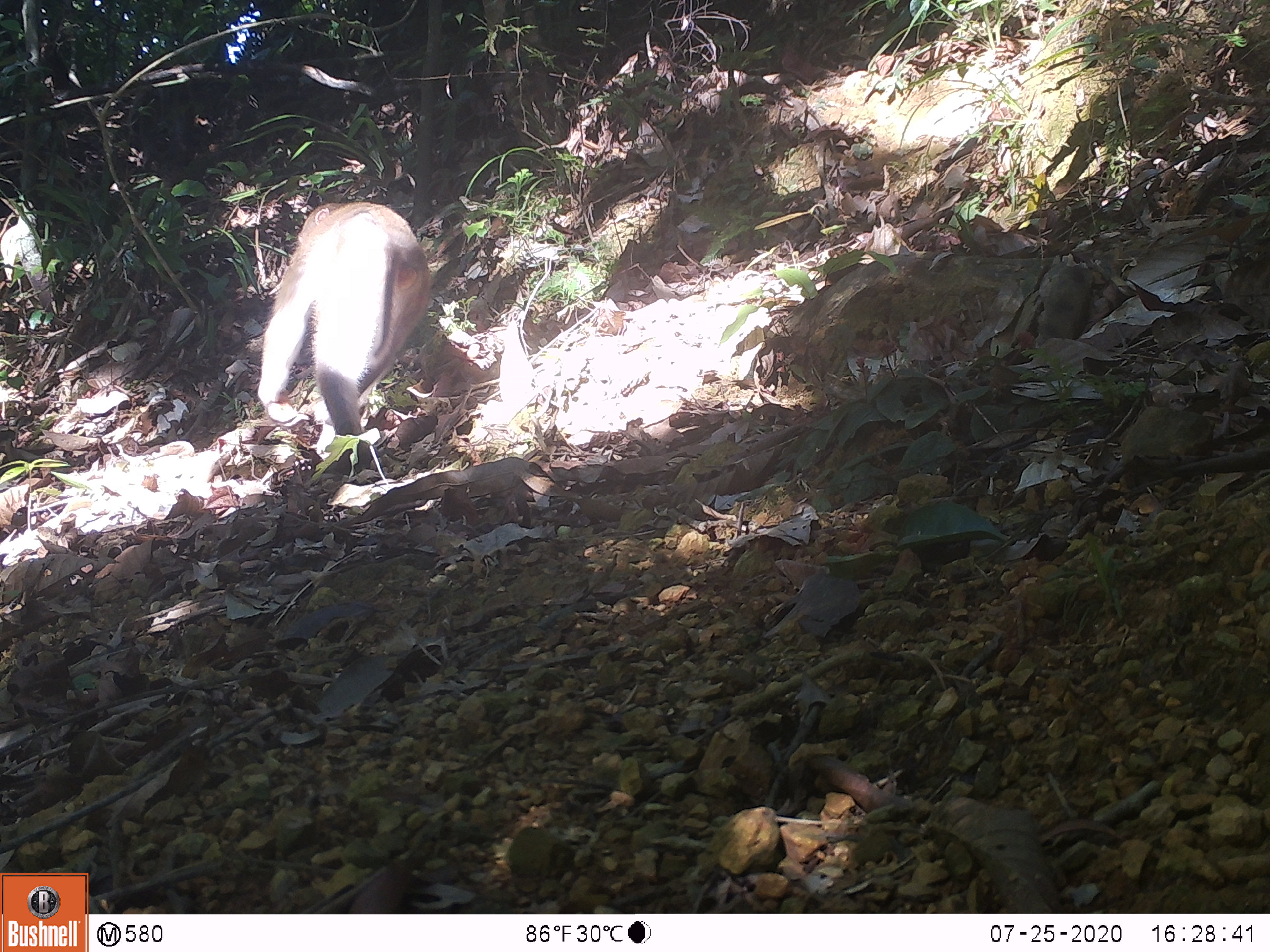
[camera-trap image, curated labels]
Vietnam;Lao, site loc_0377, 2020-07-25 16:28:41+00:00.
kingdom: Animalia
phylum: Chordata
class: Mammalia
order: Primates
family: Cercopithecidae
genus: Macaca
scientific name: Macaca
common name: macaques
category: assam or rhesus macaque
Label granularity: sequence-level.